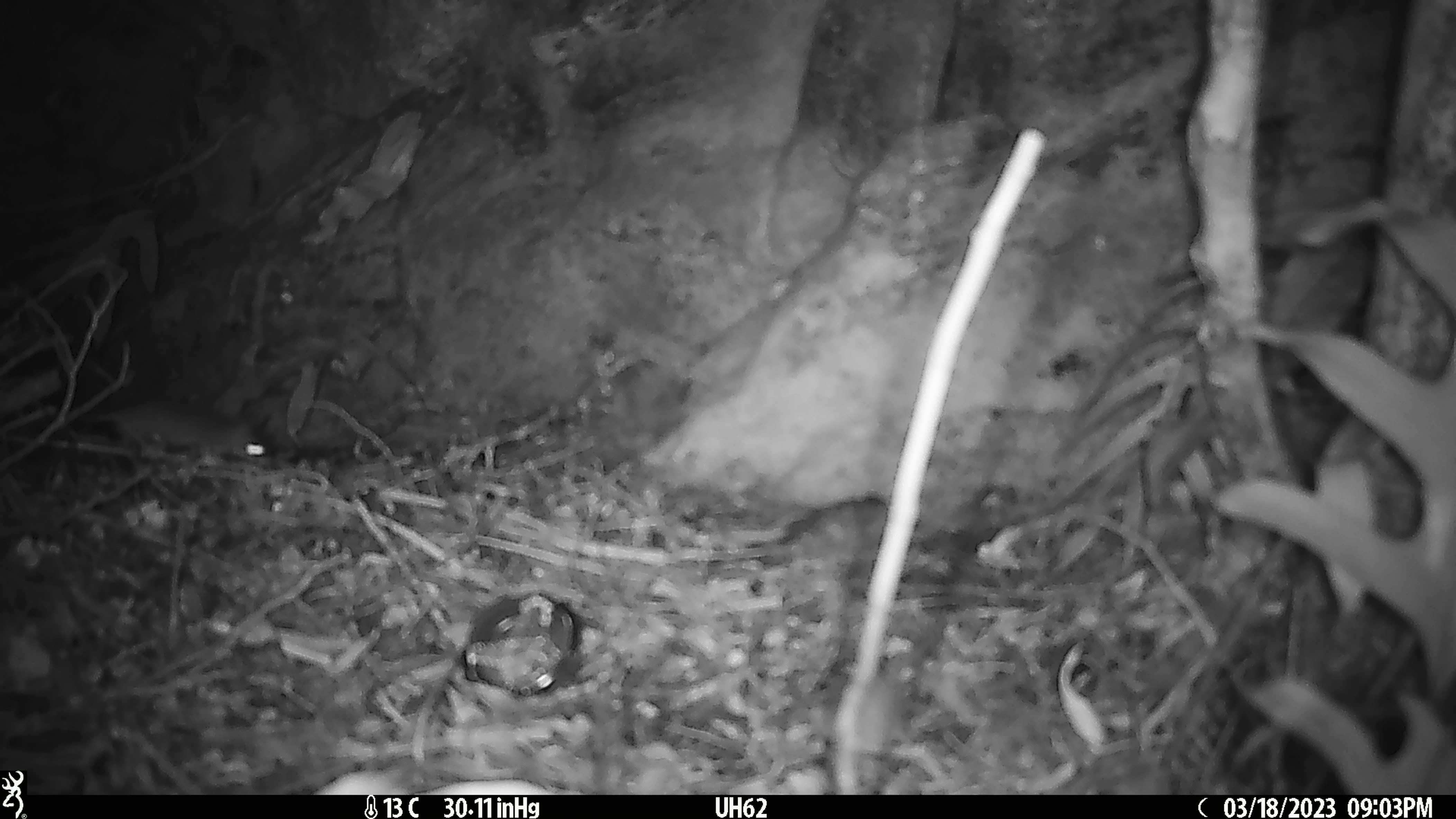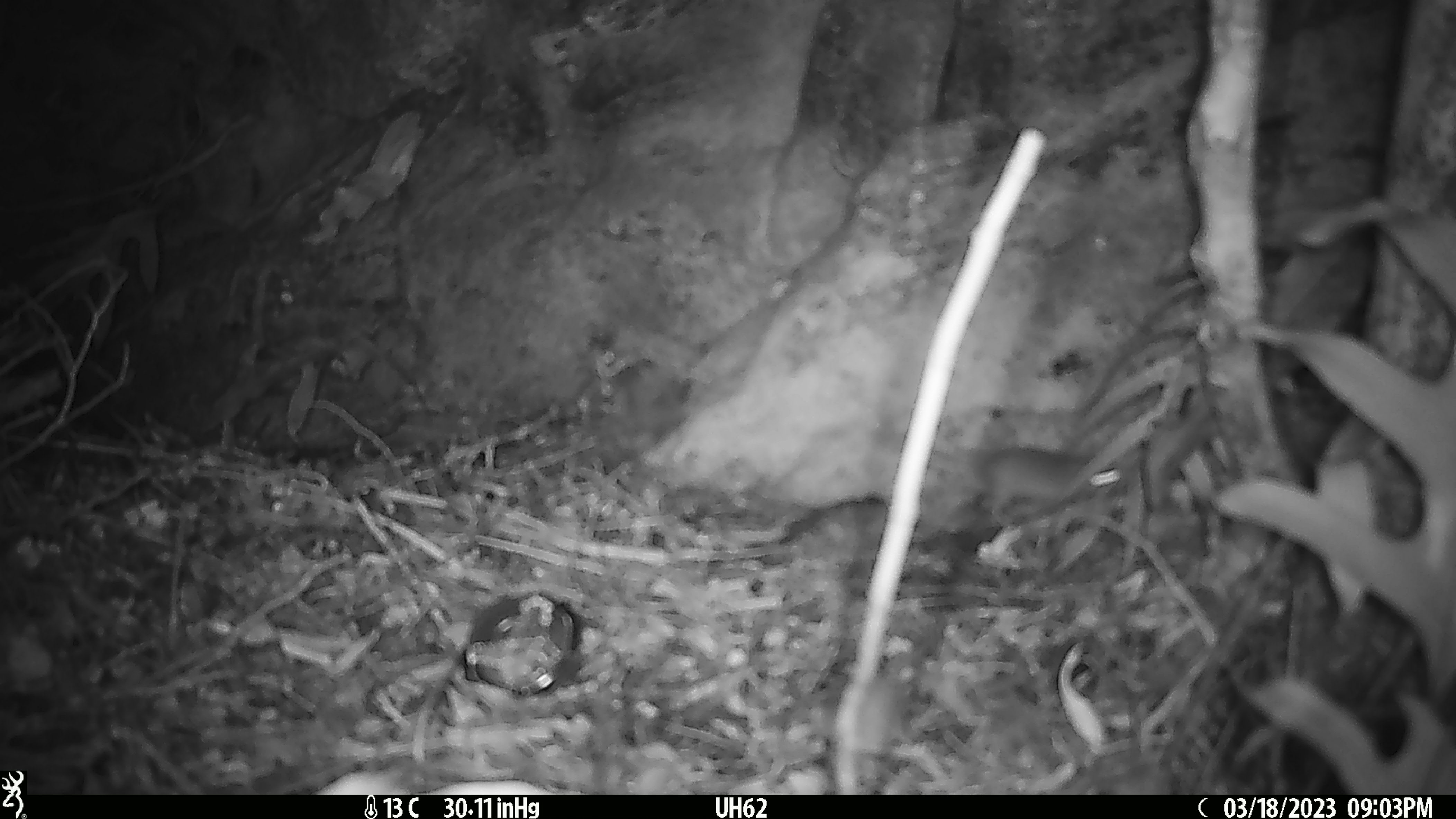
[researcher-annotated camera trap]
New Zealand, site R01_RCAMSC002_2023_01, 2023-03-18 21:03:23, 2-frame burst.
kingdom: Animalia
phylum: Chordata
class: Mammalia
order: Rodentia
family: Muridae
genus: Mus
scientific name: Mus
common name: mouse